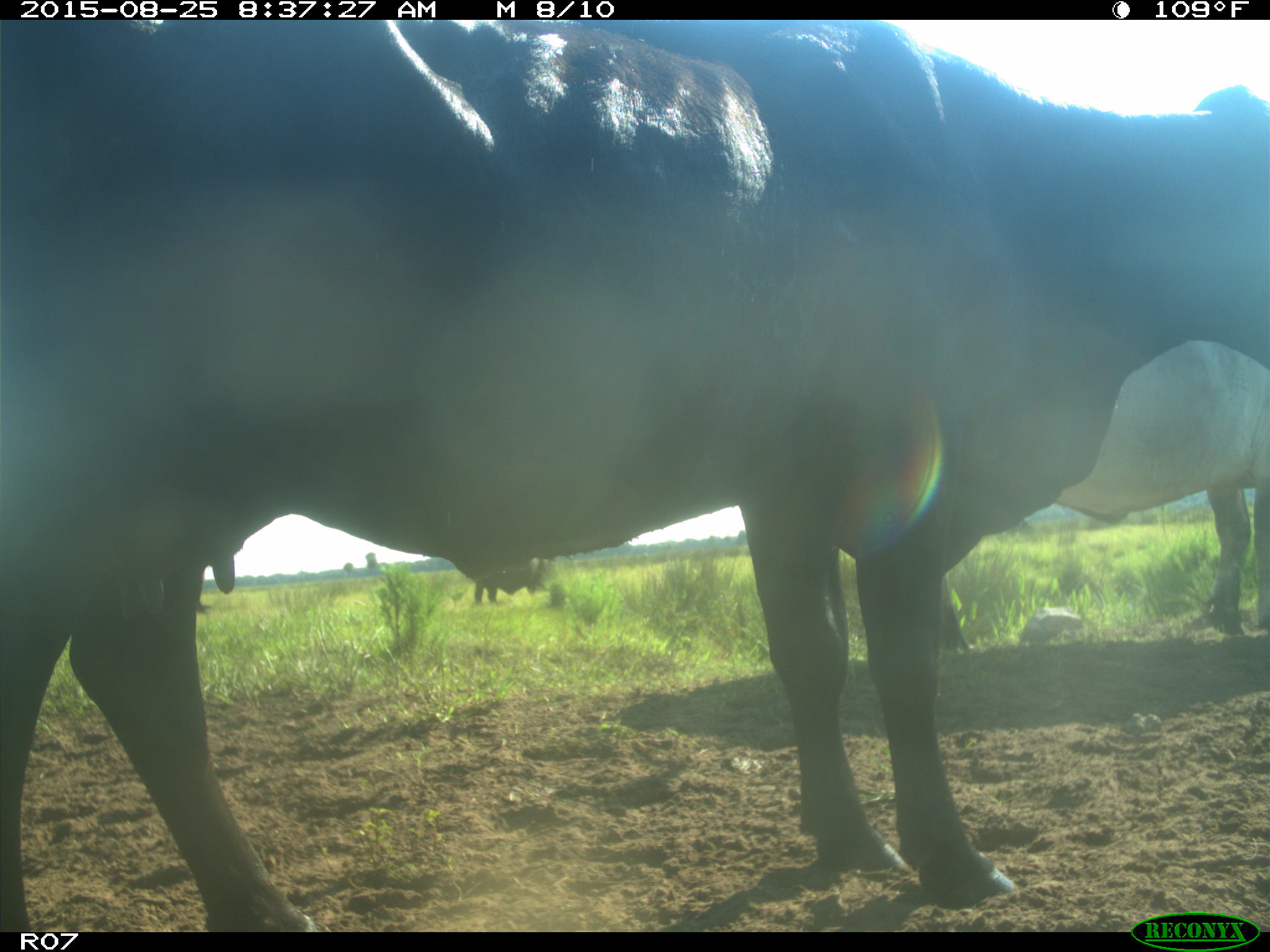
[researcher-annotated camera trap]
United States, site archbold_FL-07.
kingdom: Animalia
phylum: Chordata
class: Mammalia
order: Artiodactyla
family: Bovidae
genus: Bos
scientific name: Bos taurus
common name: domestic cow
Bos taurus (domestic cow).